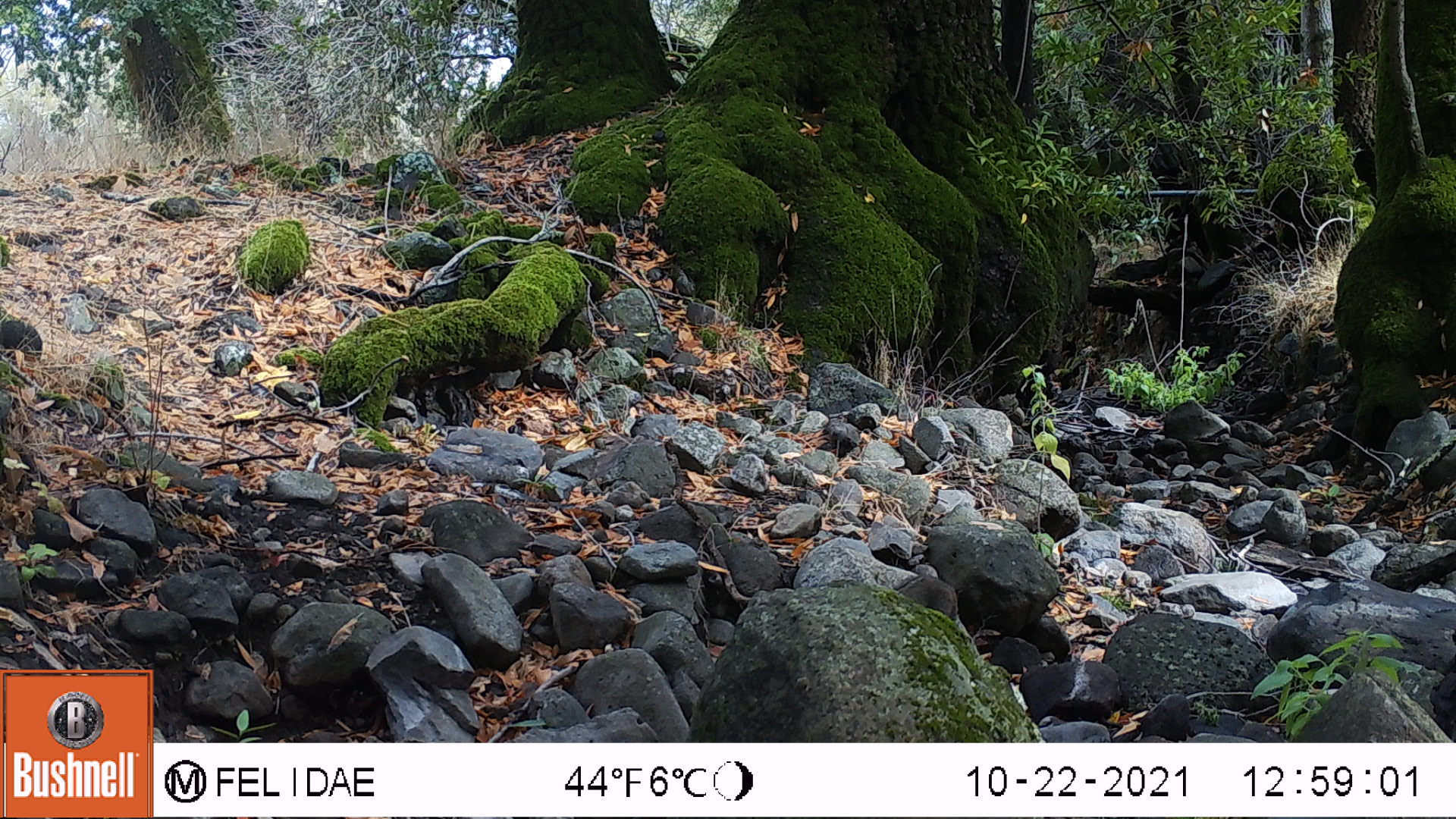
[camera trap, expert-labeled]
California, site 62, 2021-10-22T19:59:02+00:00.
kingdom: Animalia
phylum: Chordata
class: Aves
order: Galliformes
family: Phasianidae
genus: Meleagris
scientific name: Meleagris gallopavo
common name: turkey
Turkey (Meleagris gallopavo).